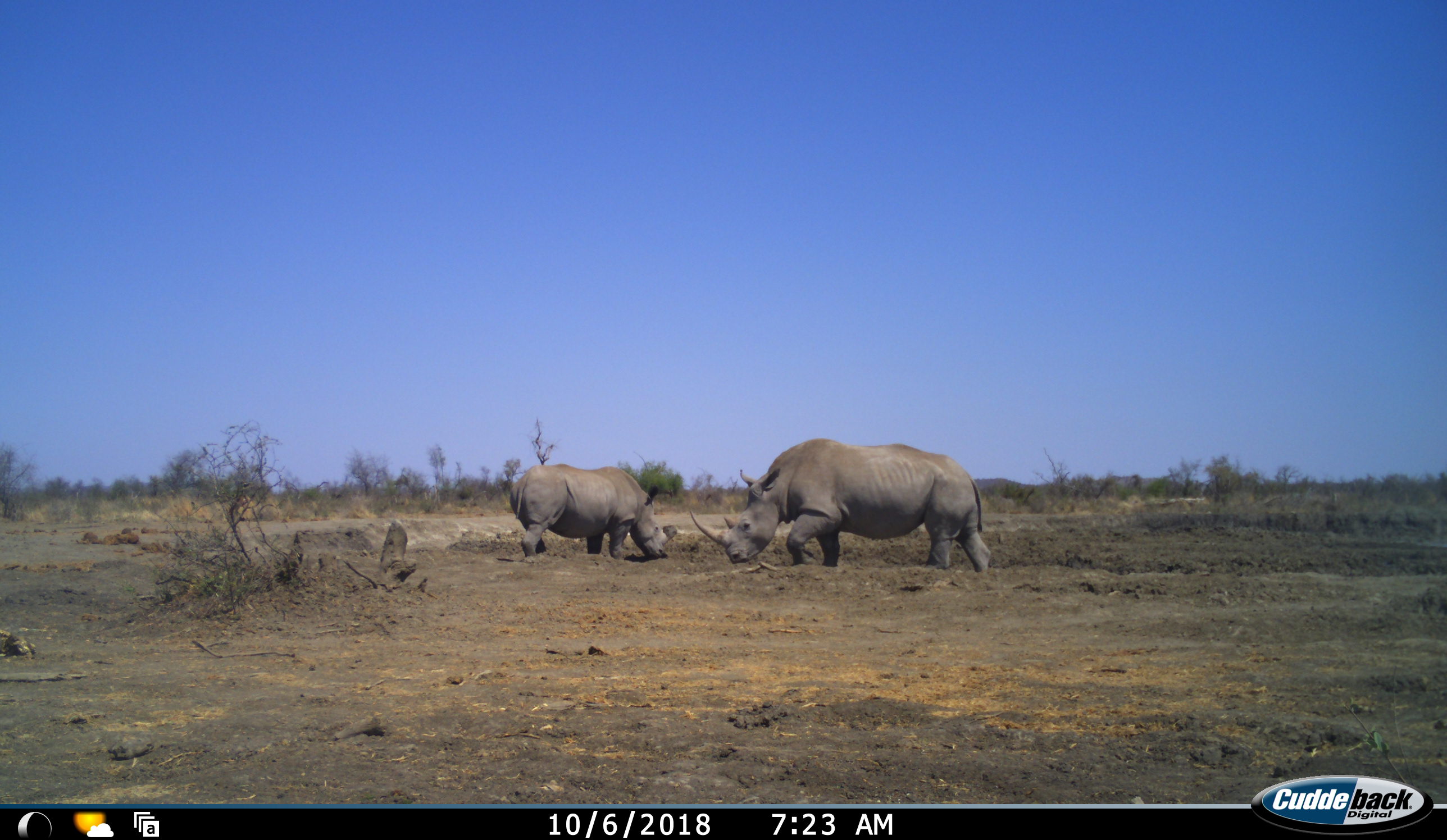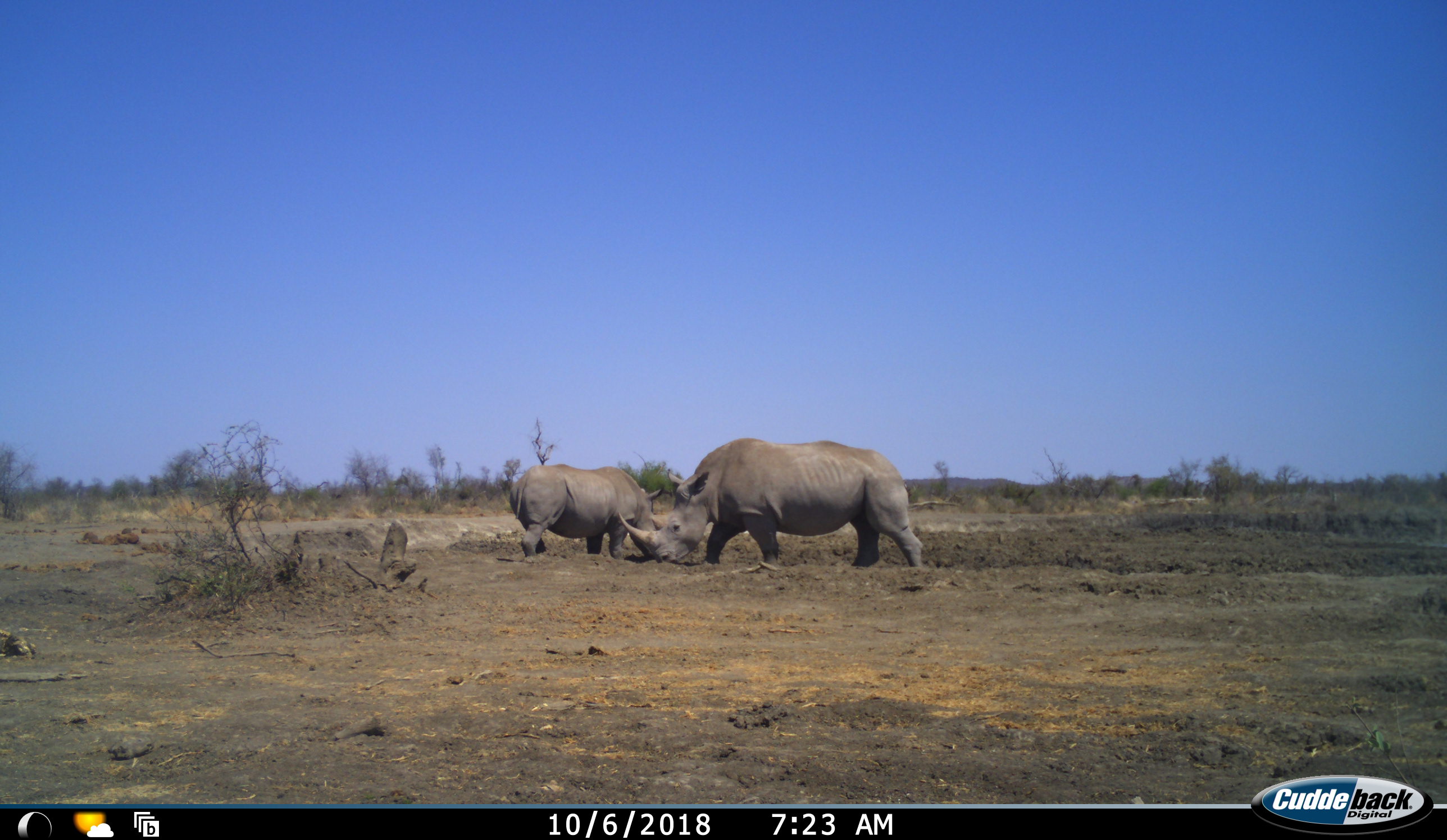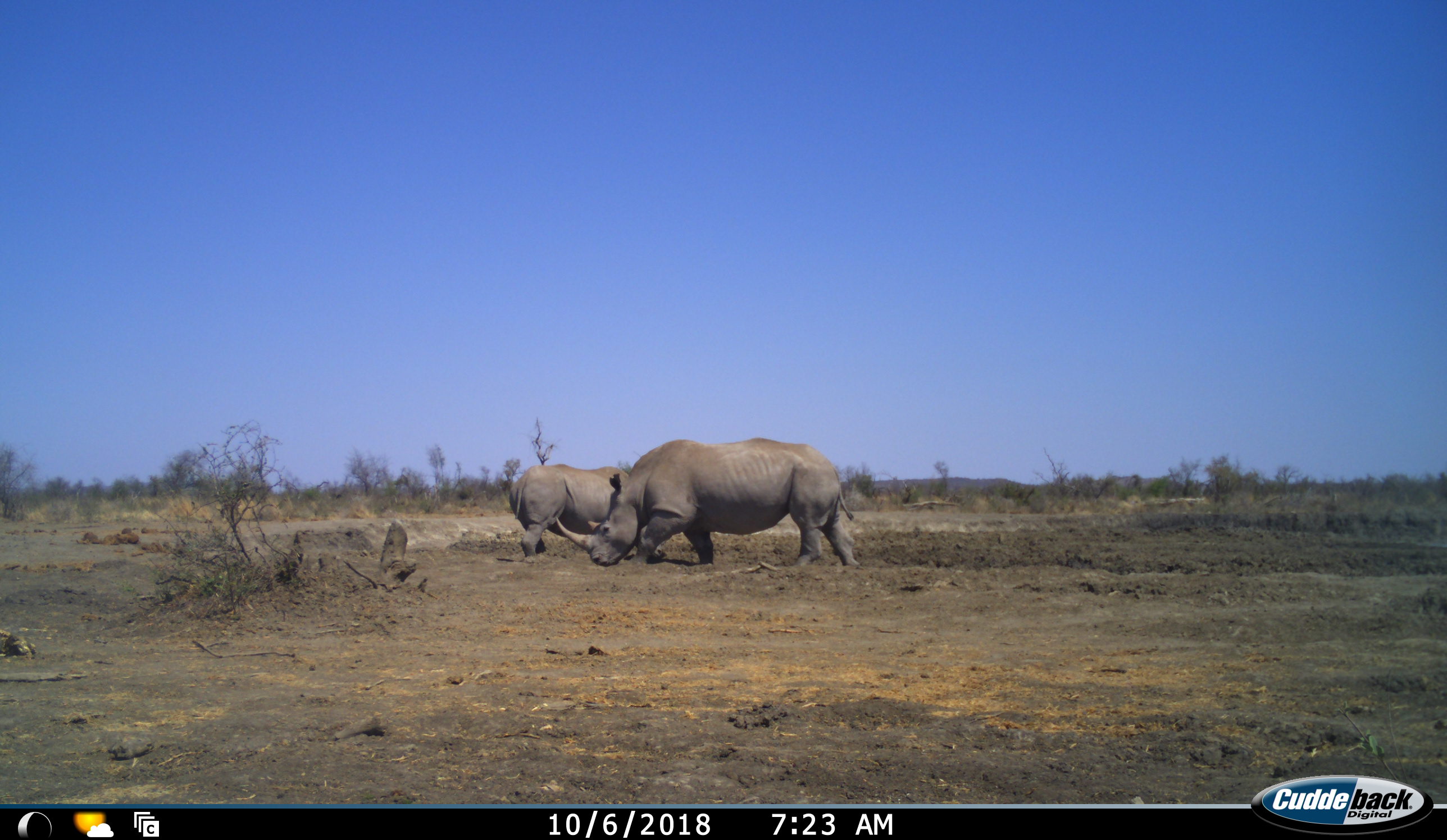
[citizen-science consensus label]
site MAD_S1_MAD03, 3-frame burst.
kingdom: Animalia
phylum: Chordata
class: Mammalia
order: Perissodactyla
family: Rhinocerotidae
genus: Ceratotherium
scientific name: Ceratotherium simum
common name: white rhinoceros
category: rhinoceroswhite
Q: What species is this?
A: Rhinoceroswhite (white rhinoceros) (Ceratotherium simum).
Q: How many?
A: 2.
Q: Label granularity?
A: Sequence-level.